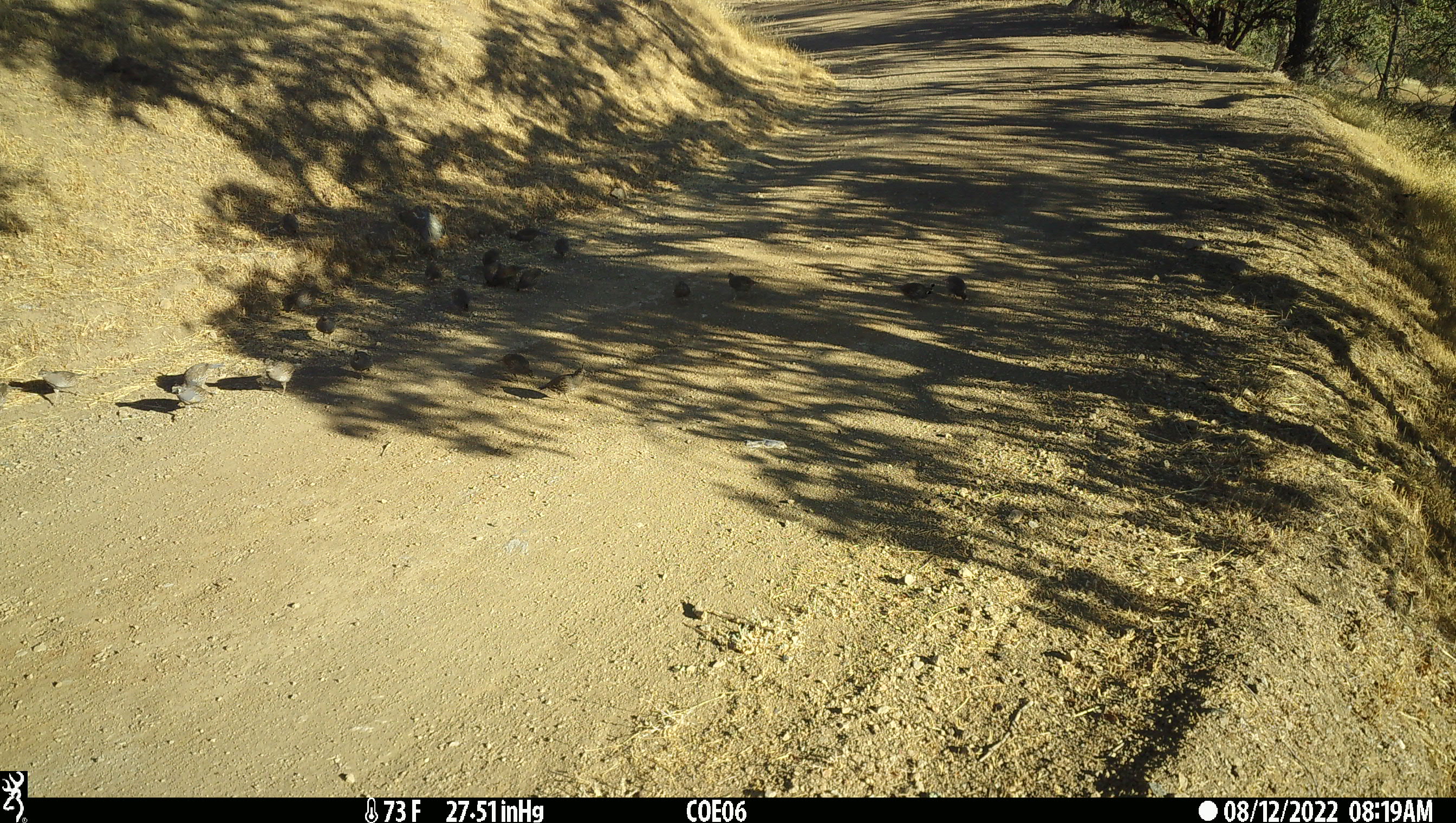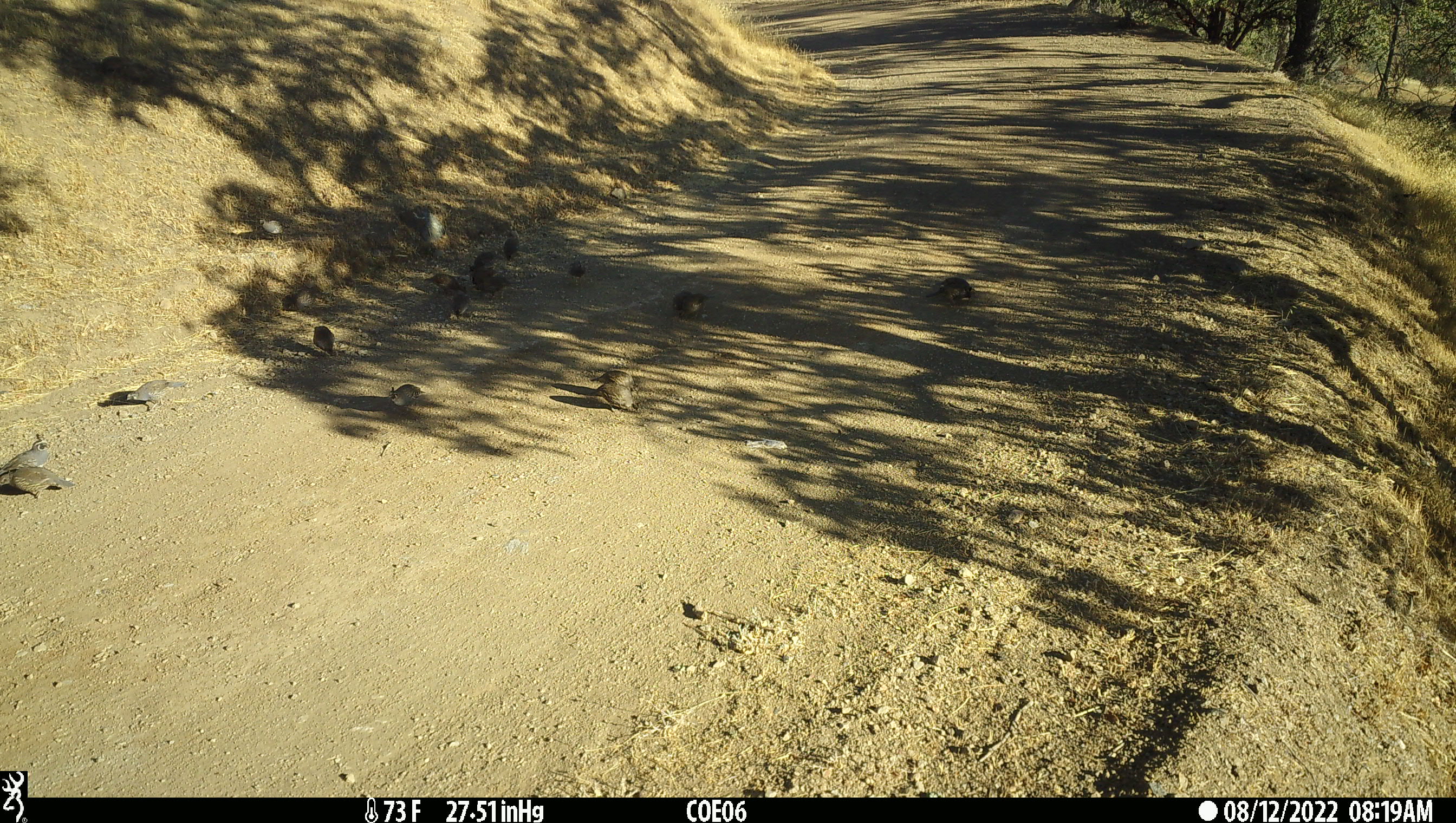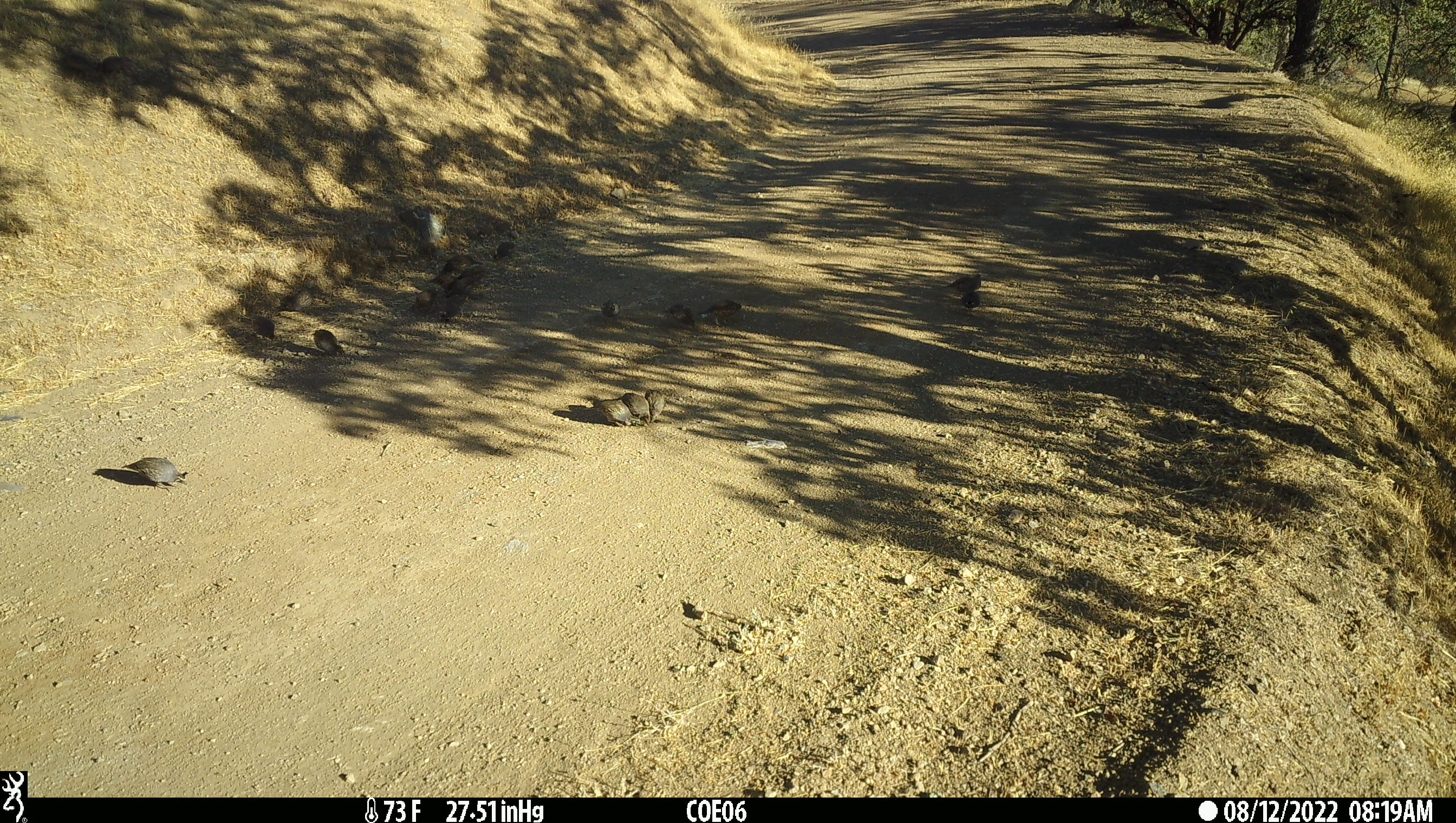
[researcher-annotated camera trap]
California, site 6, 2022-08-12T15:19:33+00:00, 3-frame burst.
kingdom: Animalia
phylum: Chordata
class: Aves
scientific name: Aves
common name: bird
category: unknown bird